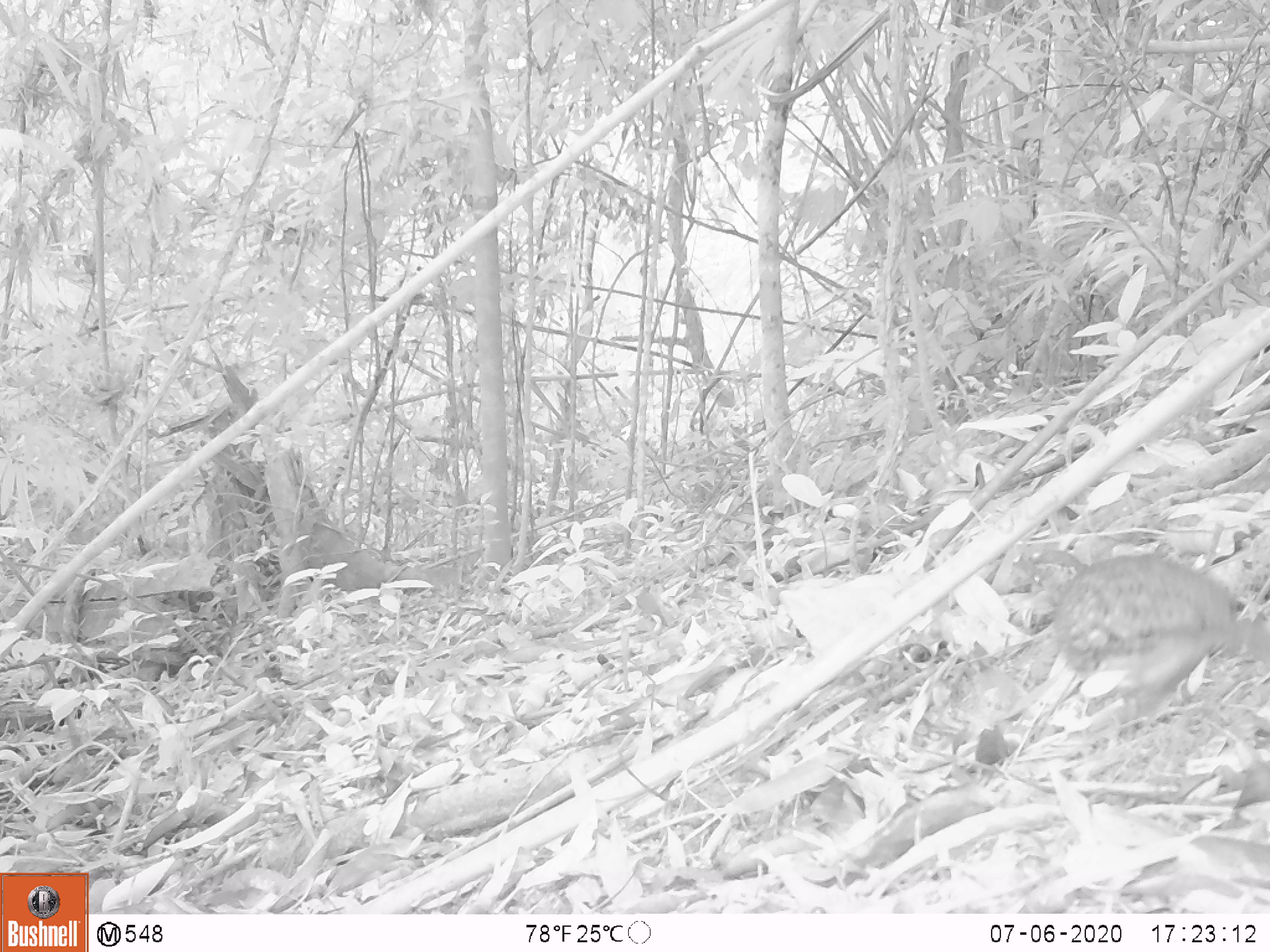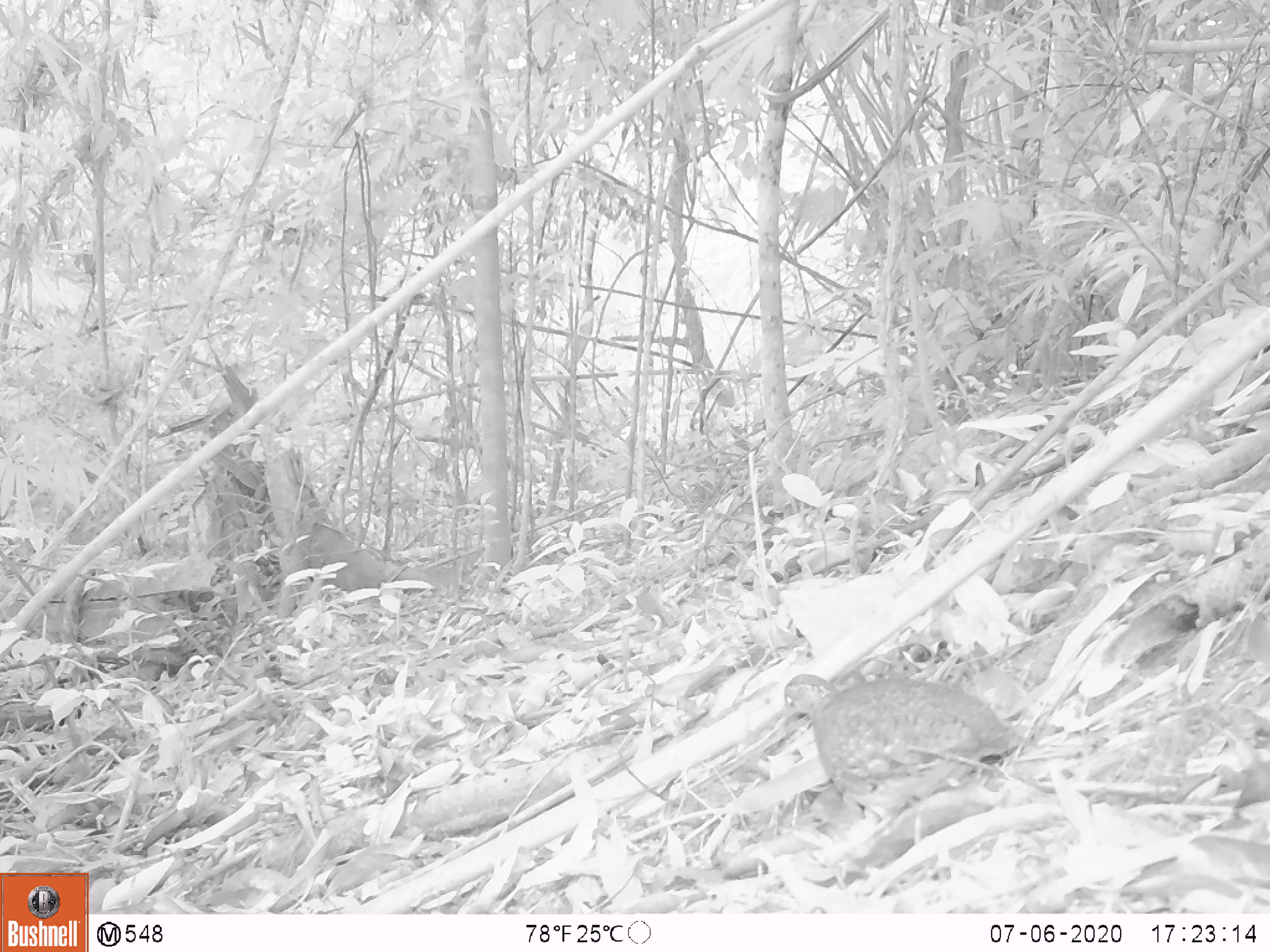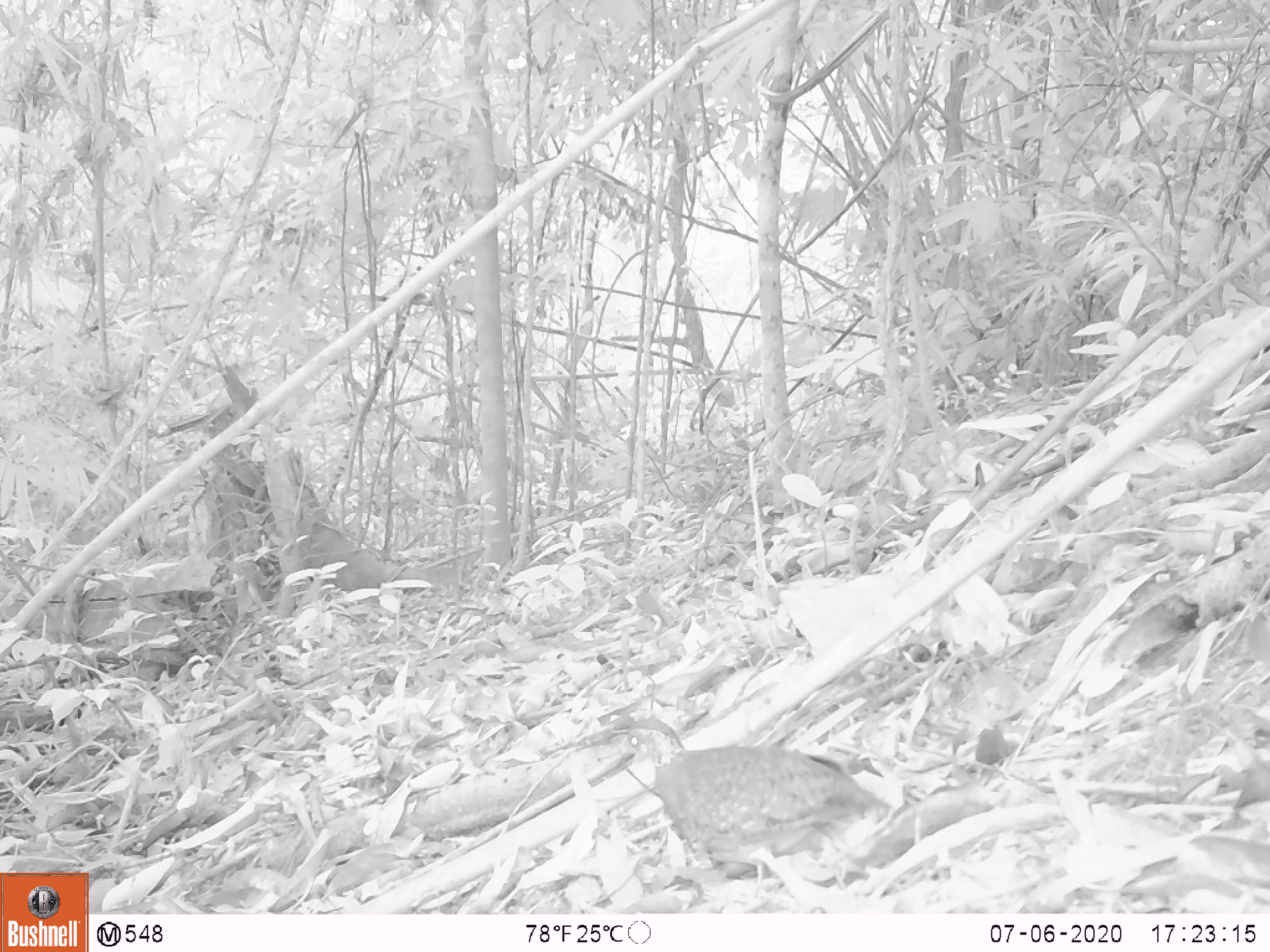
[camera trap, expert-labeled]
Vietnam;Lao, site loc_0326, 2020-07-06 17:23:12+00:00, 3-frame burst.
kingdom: Animalia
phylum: Chordata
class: Aves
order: Galliformes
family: Phasianidae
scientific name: Phasianidae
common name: partridge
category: unidentified partridge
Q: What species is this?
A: Unidentified partridge (partridge) (Phasianidae).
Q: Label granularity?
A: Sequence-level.